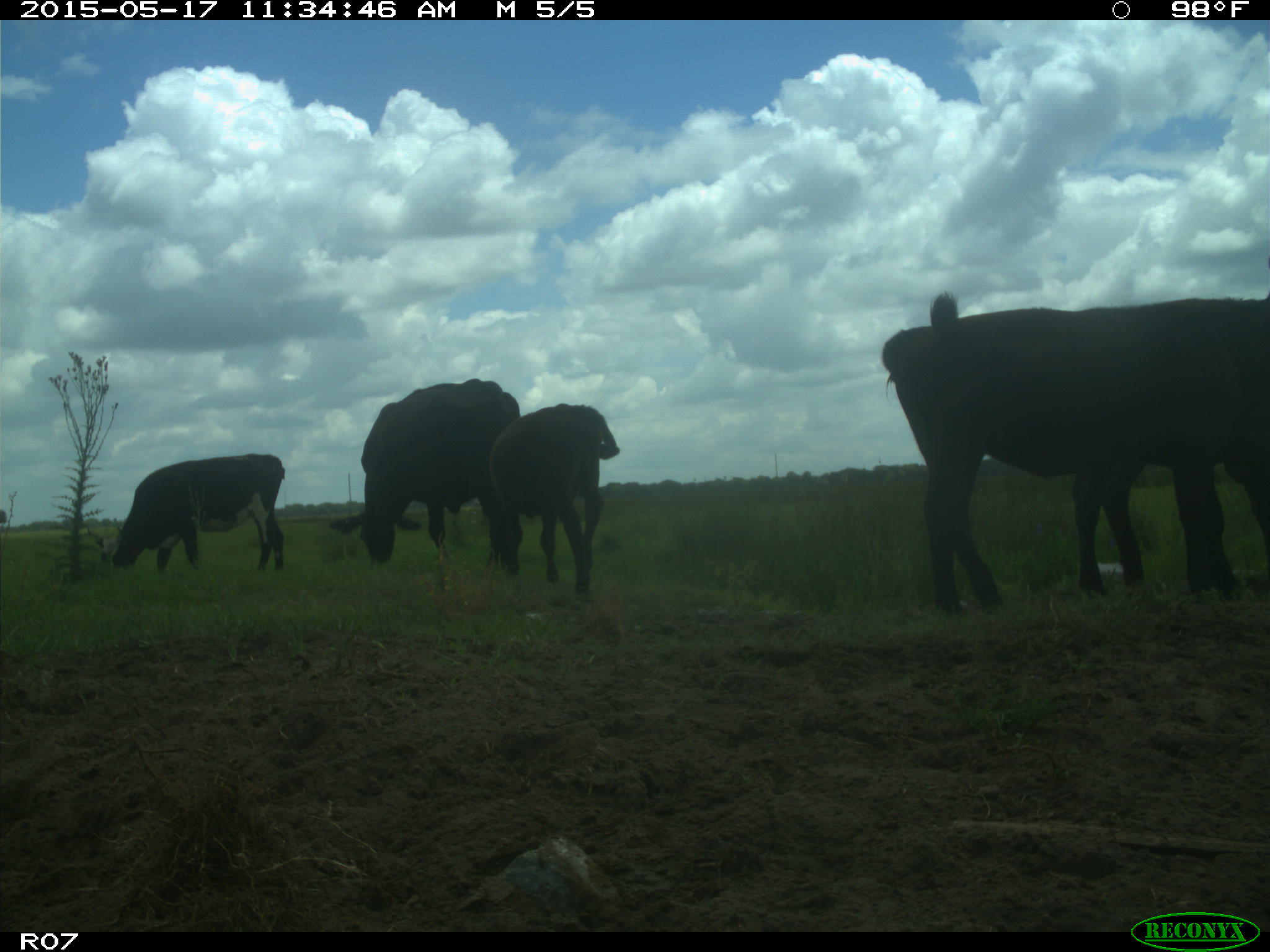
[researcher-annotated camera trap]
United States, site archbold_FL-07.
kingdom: Animalia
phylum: Chordata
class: Mammalia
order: Artiodactyla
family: Bovidae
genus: Bos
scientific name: Bos taurus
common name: domestic cow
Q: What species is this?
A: Bos taurus (domestic cow).